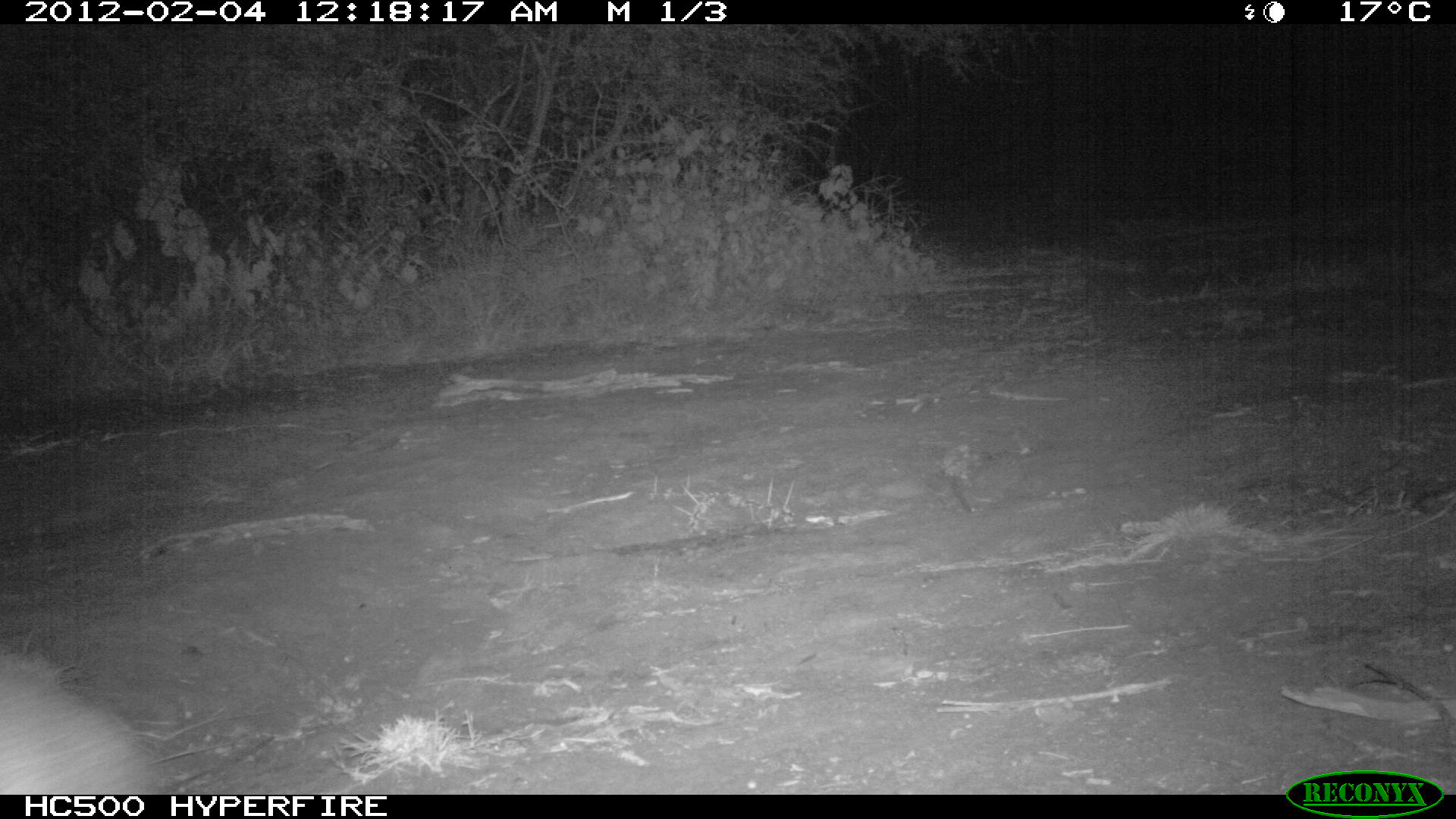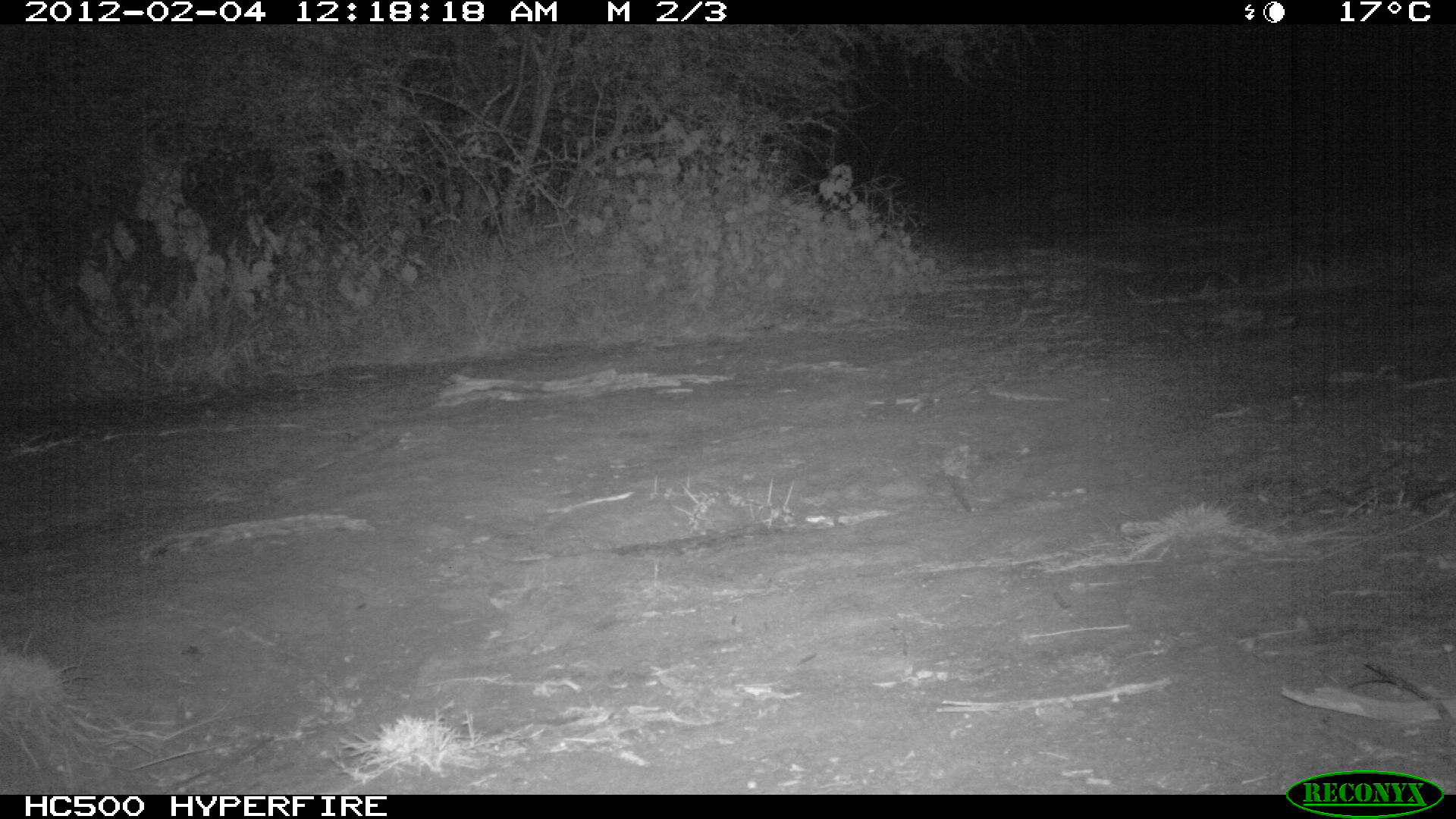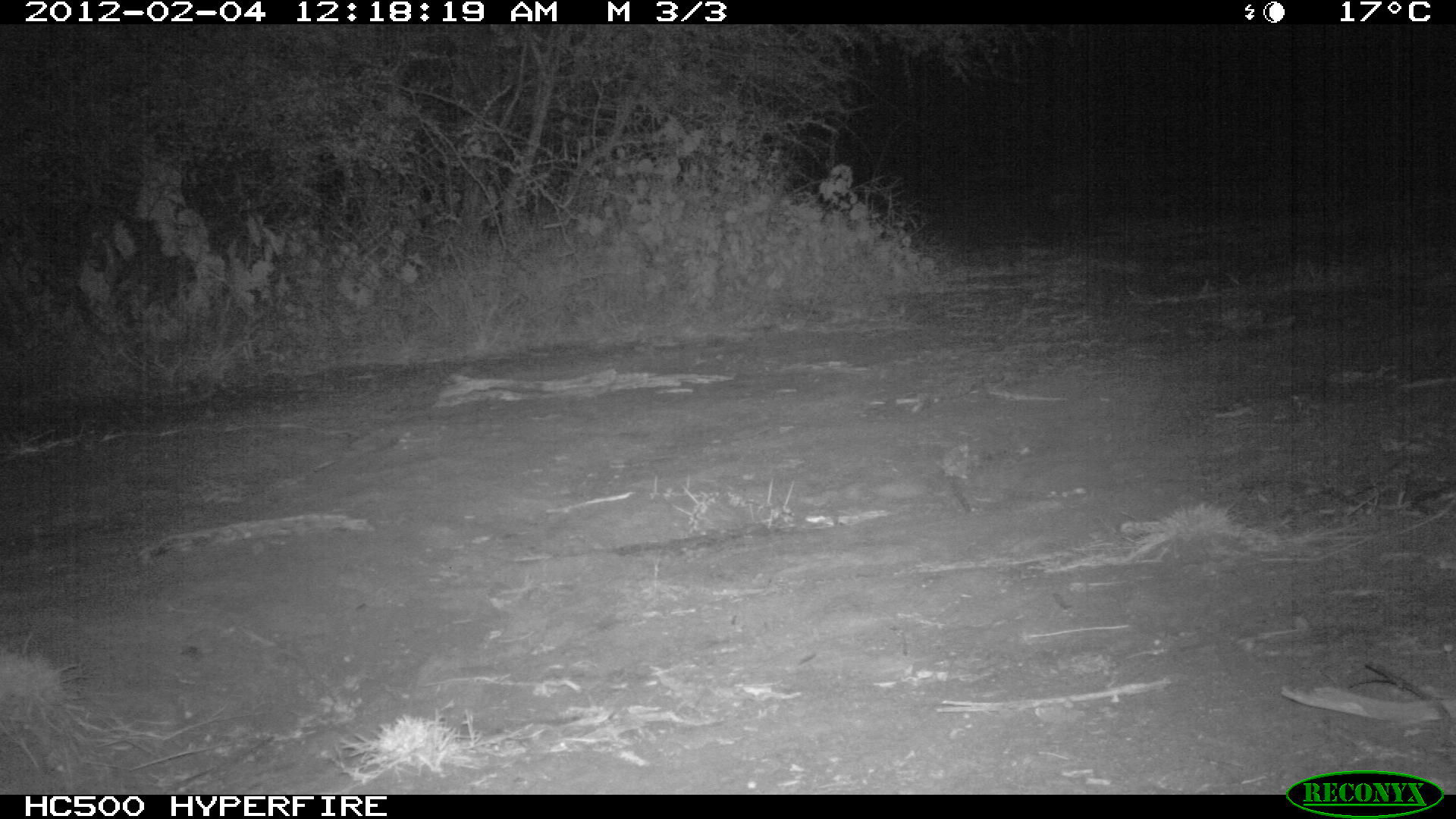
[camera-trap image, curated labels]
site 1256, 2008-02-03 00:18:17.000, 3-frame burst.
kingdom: Animalia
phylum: Chordata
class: Mammalia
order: Artiodactyla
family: Bovidae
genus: Madoqua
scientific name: Madoqua guentheri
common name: günther's dik-dik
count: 1